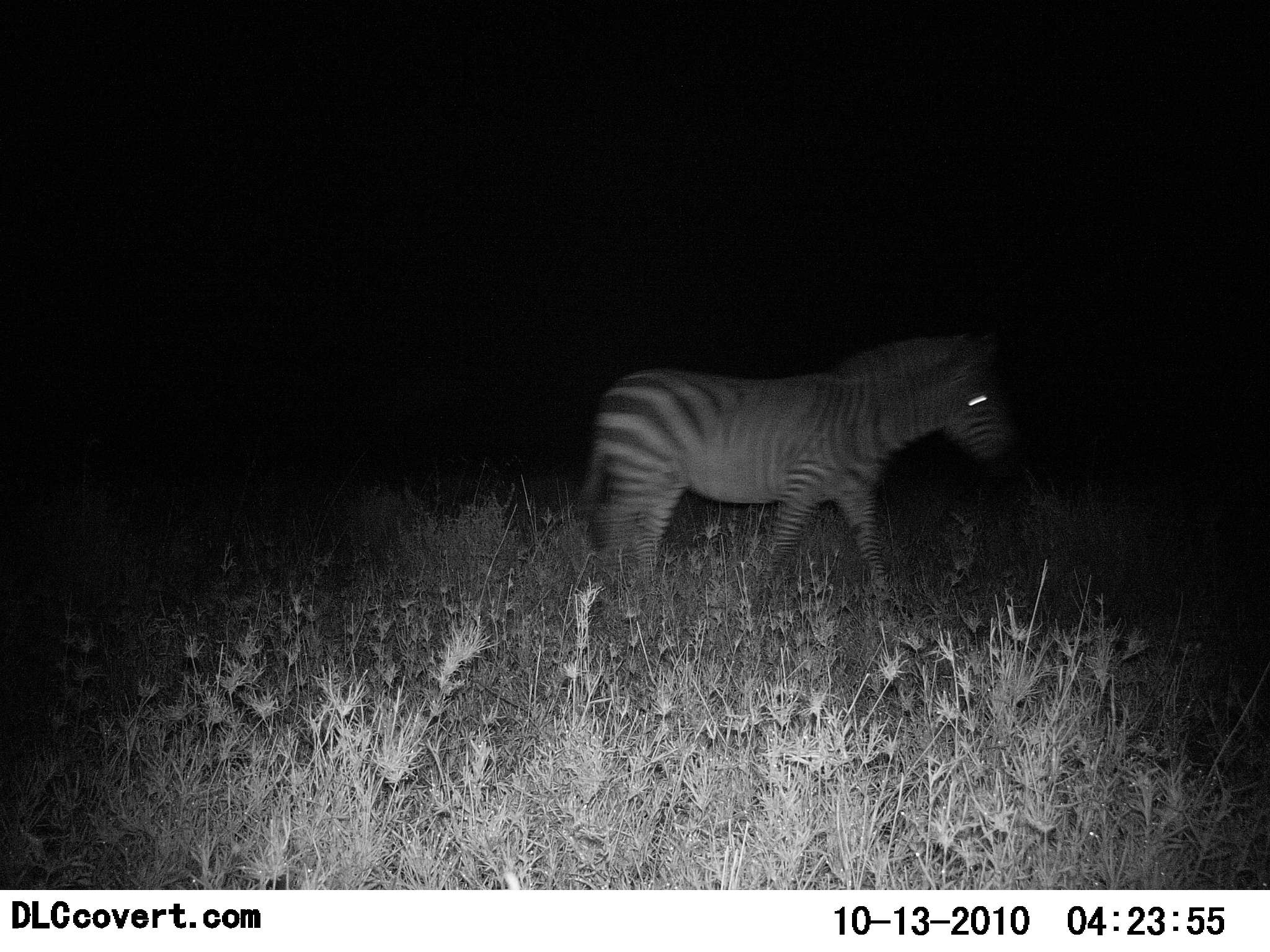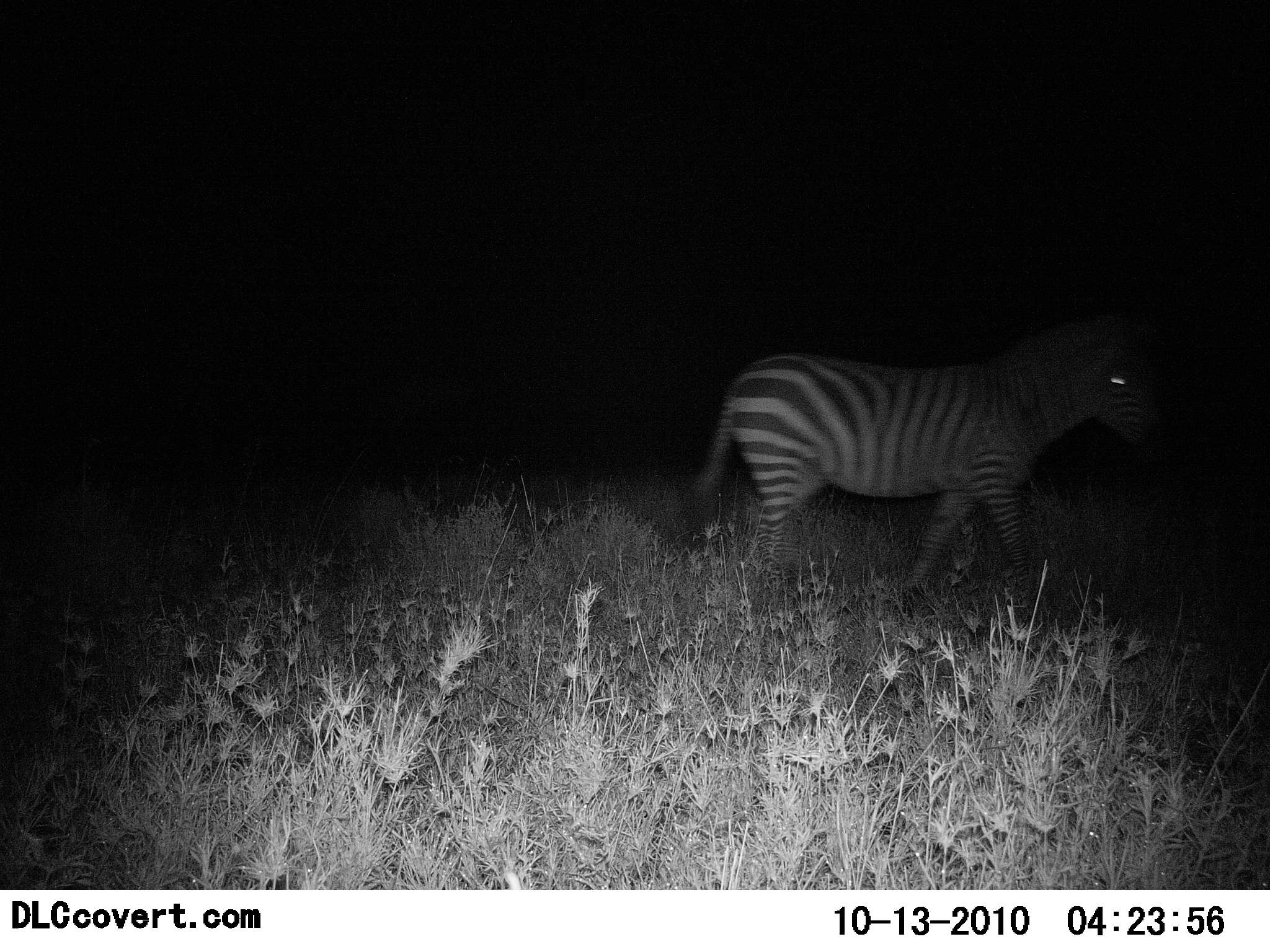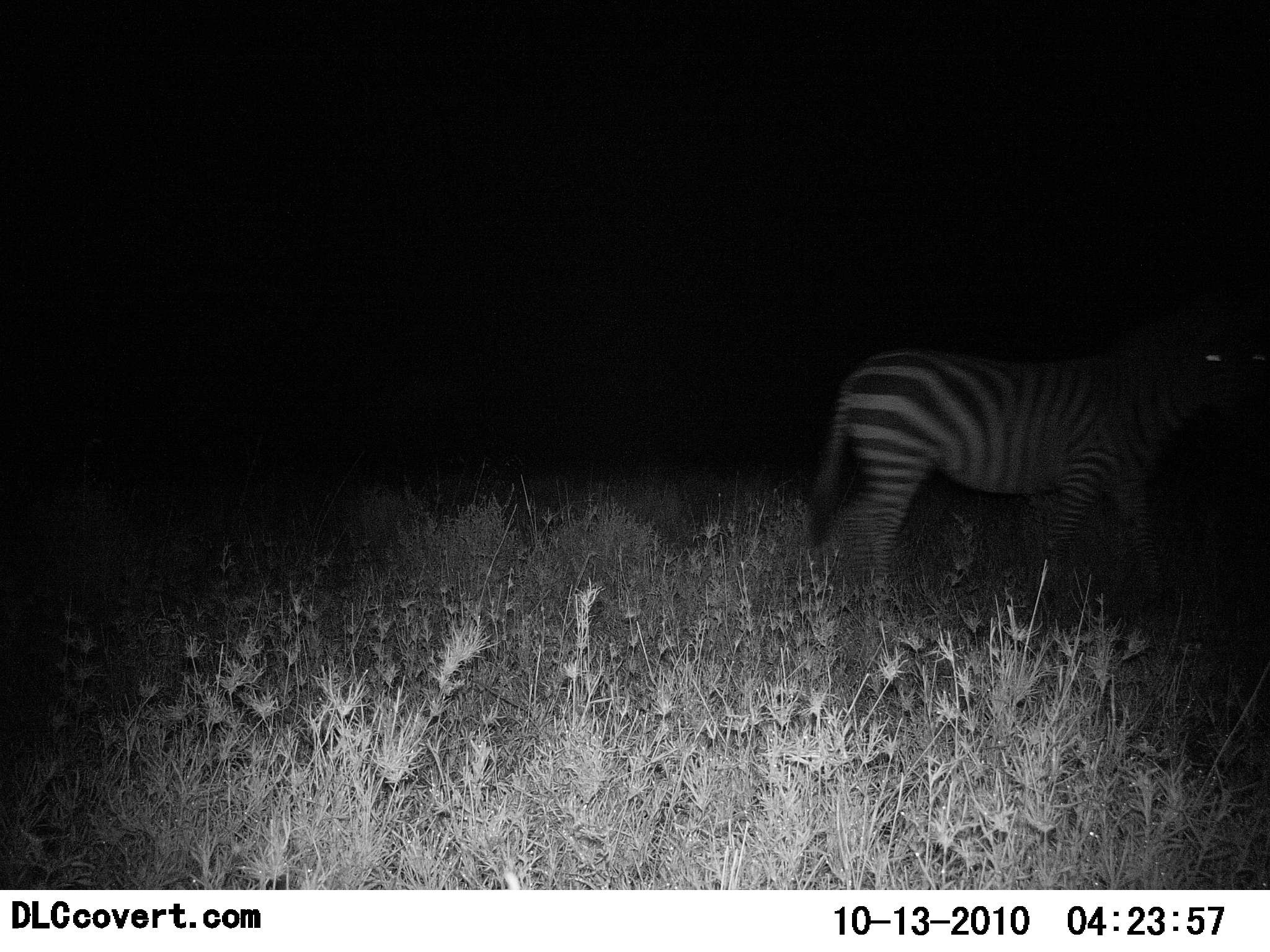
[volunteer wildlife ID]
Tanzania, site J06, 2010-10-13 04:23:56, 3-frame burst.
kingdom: Animalia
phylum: Chordata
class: Mammalia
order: Perissodactyla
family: Equidae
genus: Equus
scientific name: Equus quagga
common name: plains zebra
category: zebra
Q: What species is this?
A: Zebra (plains zebra) (Equus quagga).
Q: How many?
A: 1.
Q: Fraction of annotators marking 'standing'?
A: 6%.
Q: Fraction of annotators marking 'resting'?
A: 0%.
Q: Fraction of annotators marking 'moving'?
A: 94%.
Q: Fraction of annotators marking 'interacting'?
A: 0%.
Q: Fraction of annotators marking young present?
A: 0%.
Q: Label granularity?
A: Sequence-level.